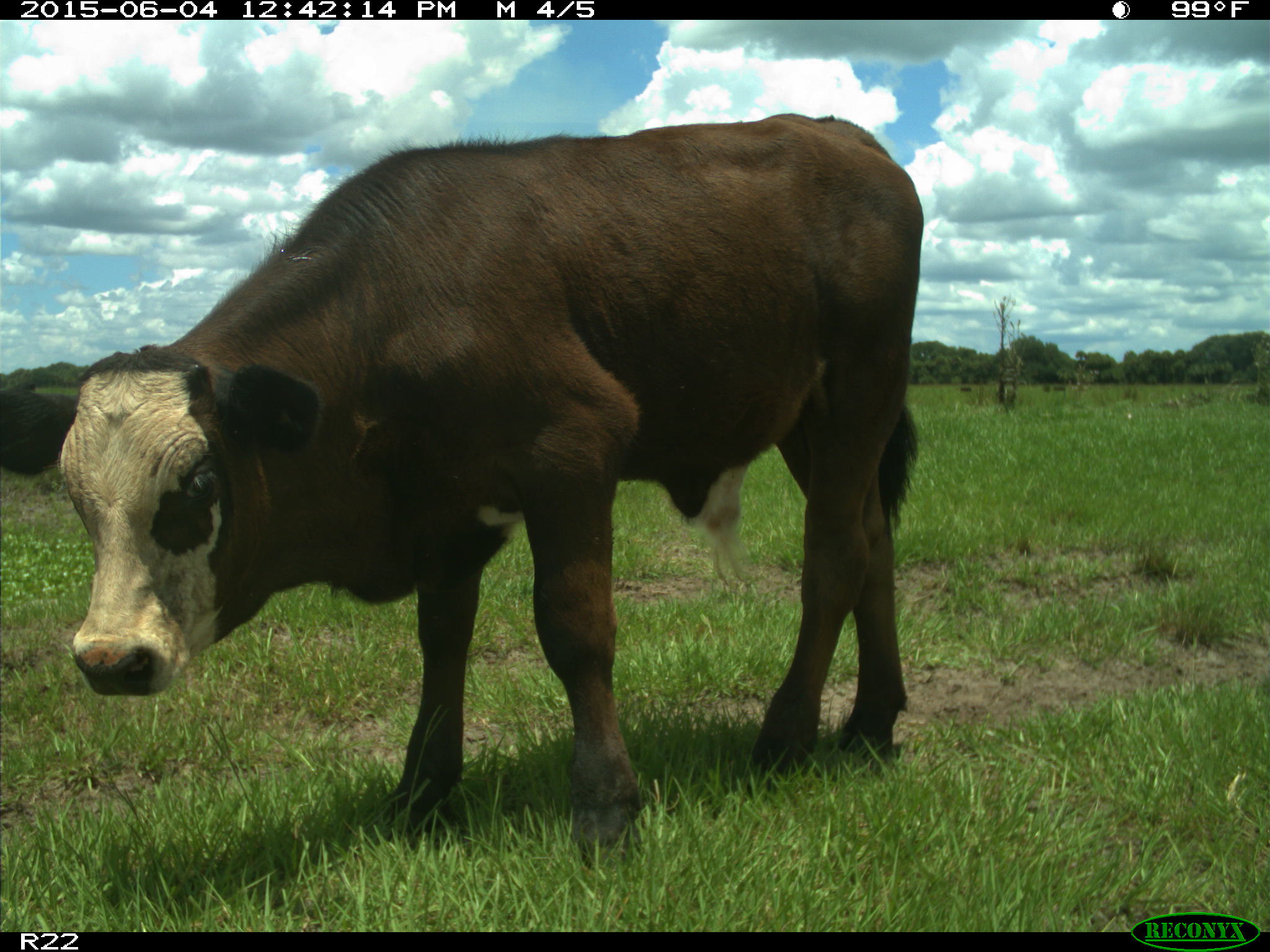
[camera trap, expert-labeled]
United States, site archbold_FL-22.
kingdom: Animalia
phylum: Chordata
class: Mammalia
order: Artiodactyla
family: Bovidae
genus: Bos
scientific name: Bos taurus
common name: domestic cow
Bos taurus (domestic cow).